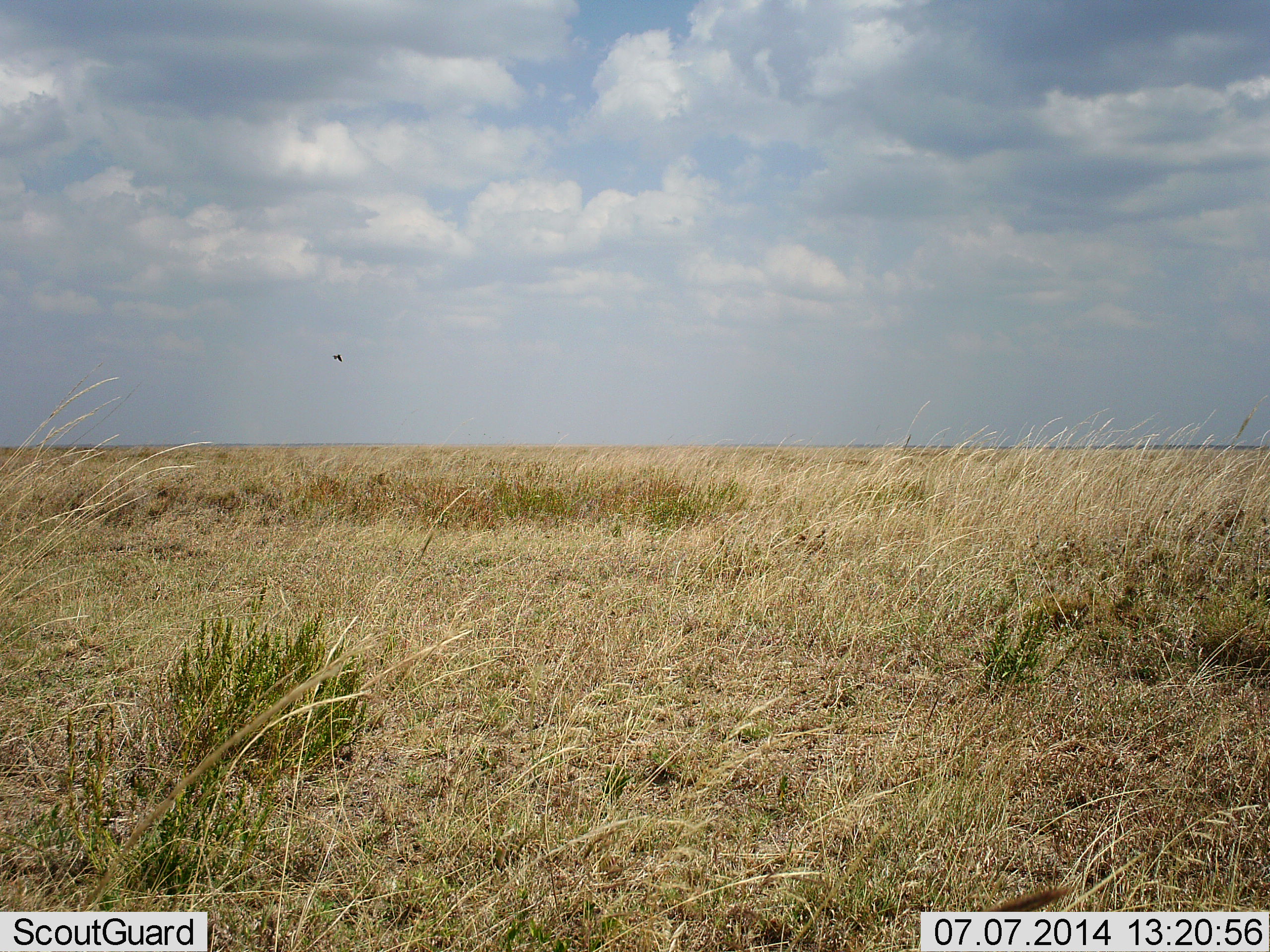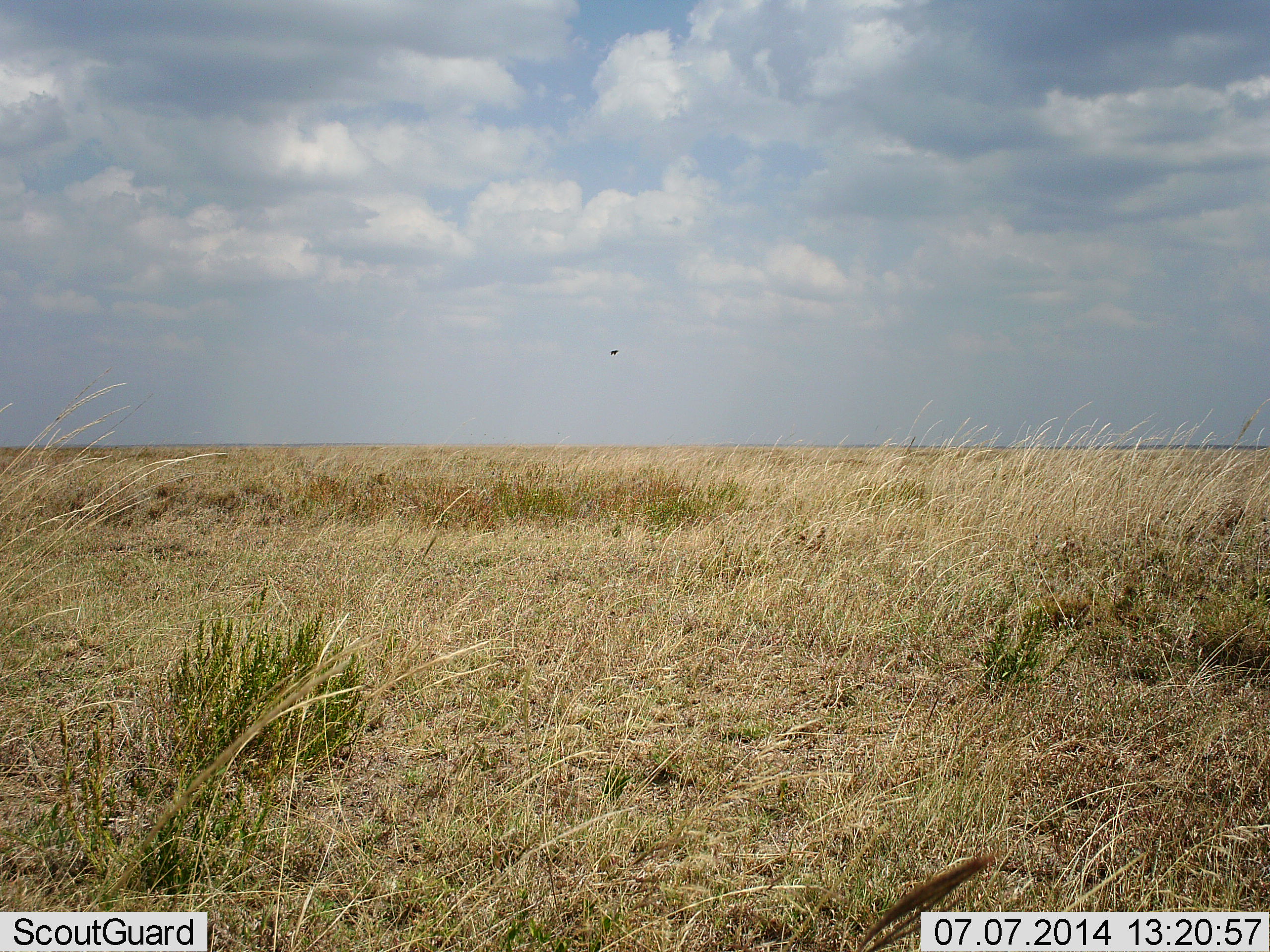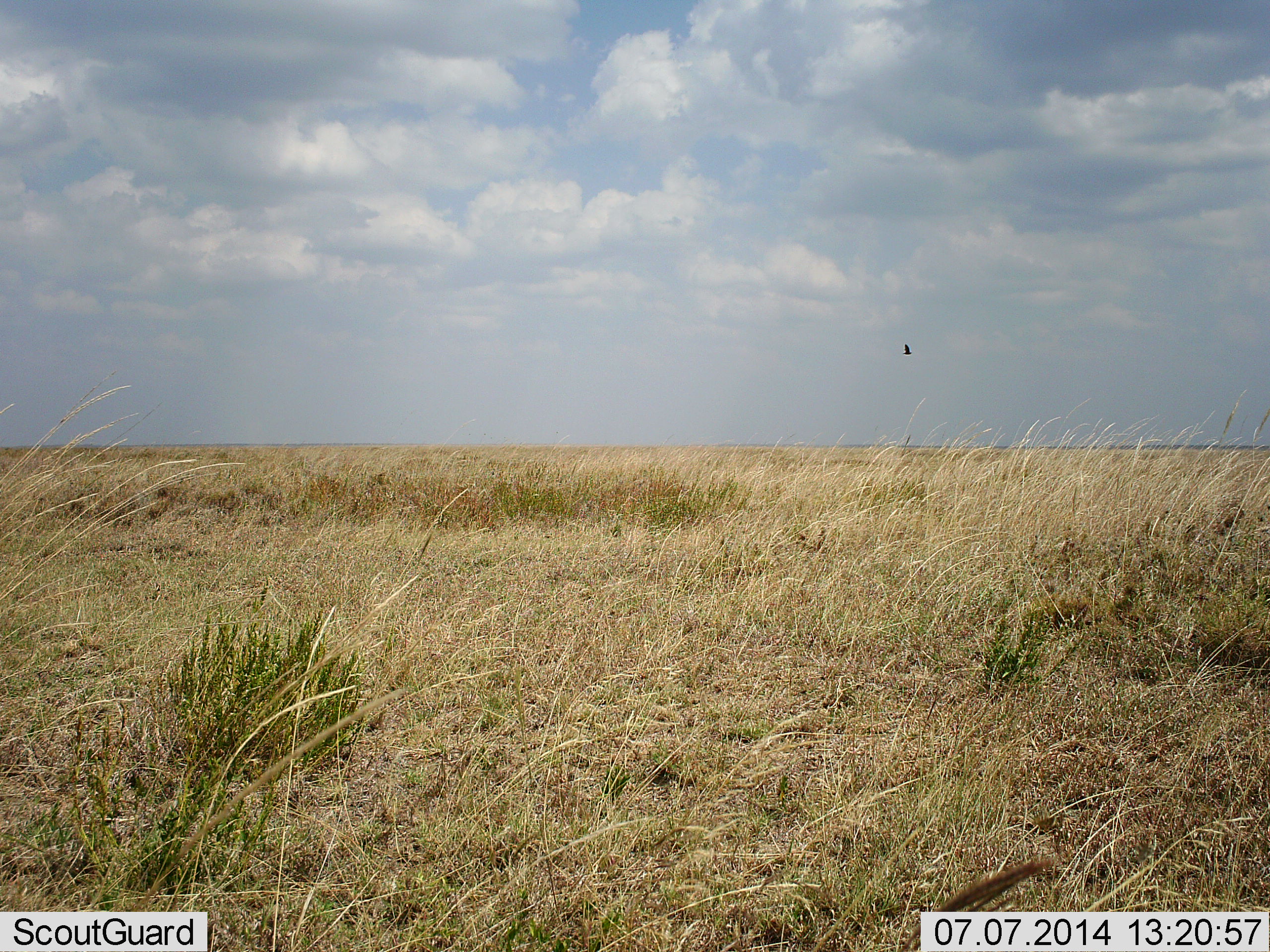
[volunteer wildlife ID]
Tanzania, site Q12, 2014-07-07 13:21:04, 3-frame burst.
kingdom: Animalia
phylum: Chordata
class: Aves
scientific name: Aves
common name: bird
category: otherbird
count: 1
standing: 0%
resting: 0%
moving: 90%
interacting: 0%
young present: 0%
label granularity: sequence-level